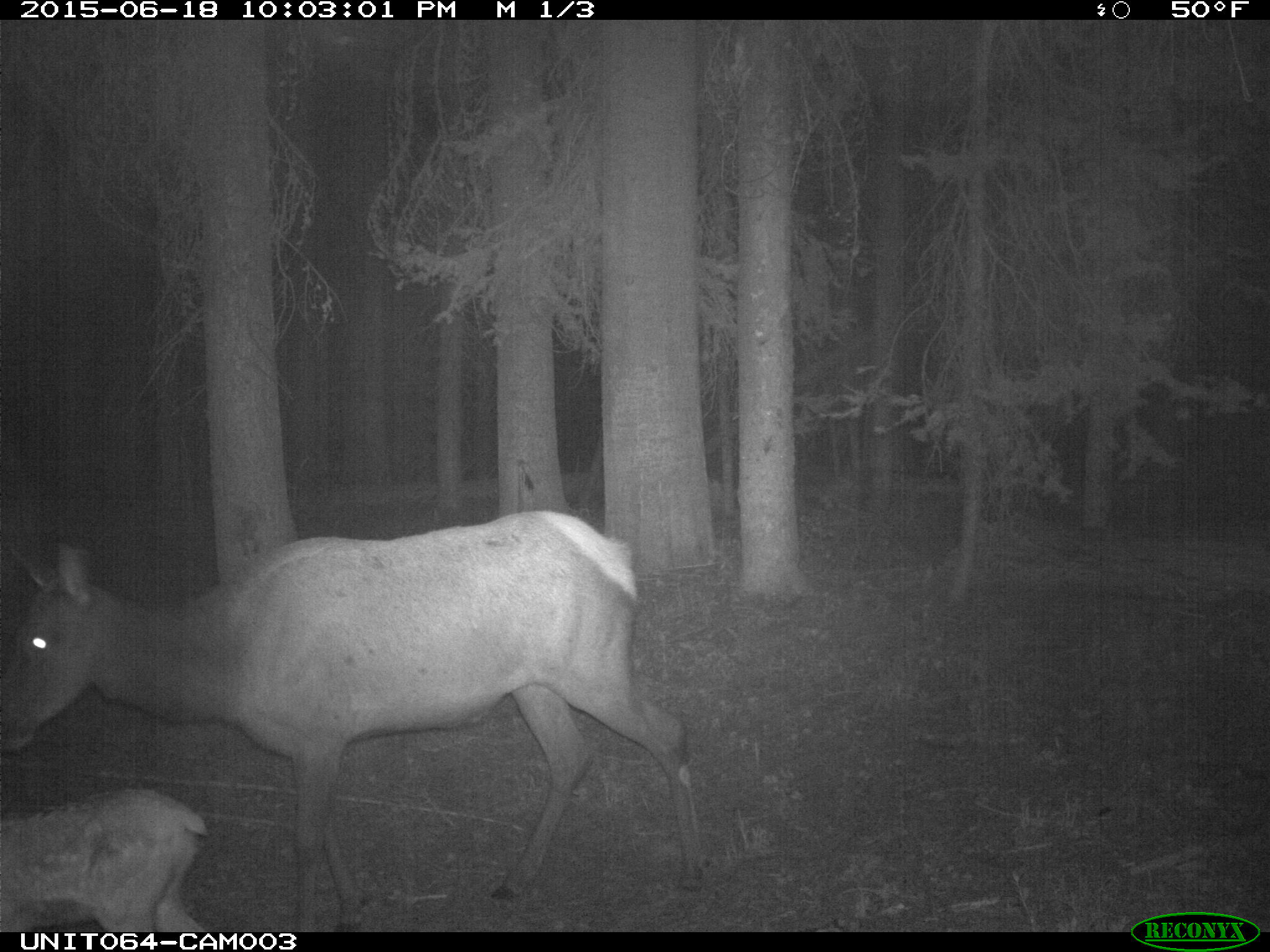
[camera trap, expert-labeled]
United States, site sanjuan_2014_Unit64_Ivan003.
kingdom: Animalia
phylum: Chordata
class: Mammalia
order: Artiodactyla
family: Cervidae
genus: Cervus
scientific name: Cervus elaphus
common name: red deer